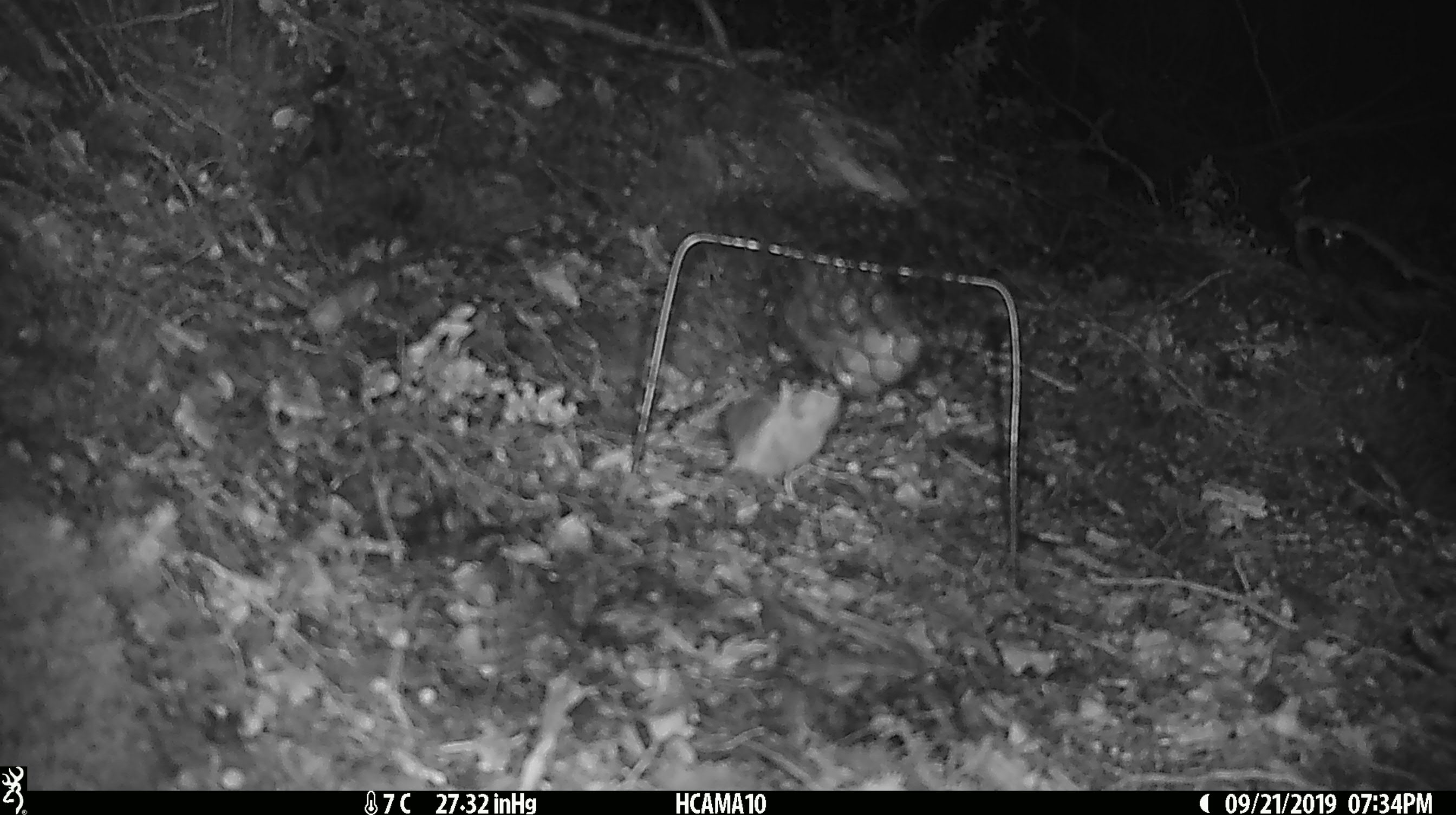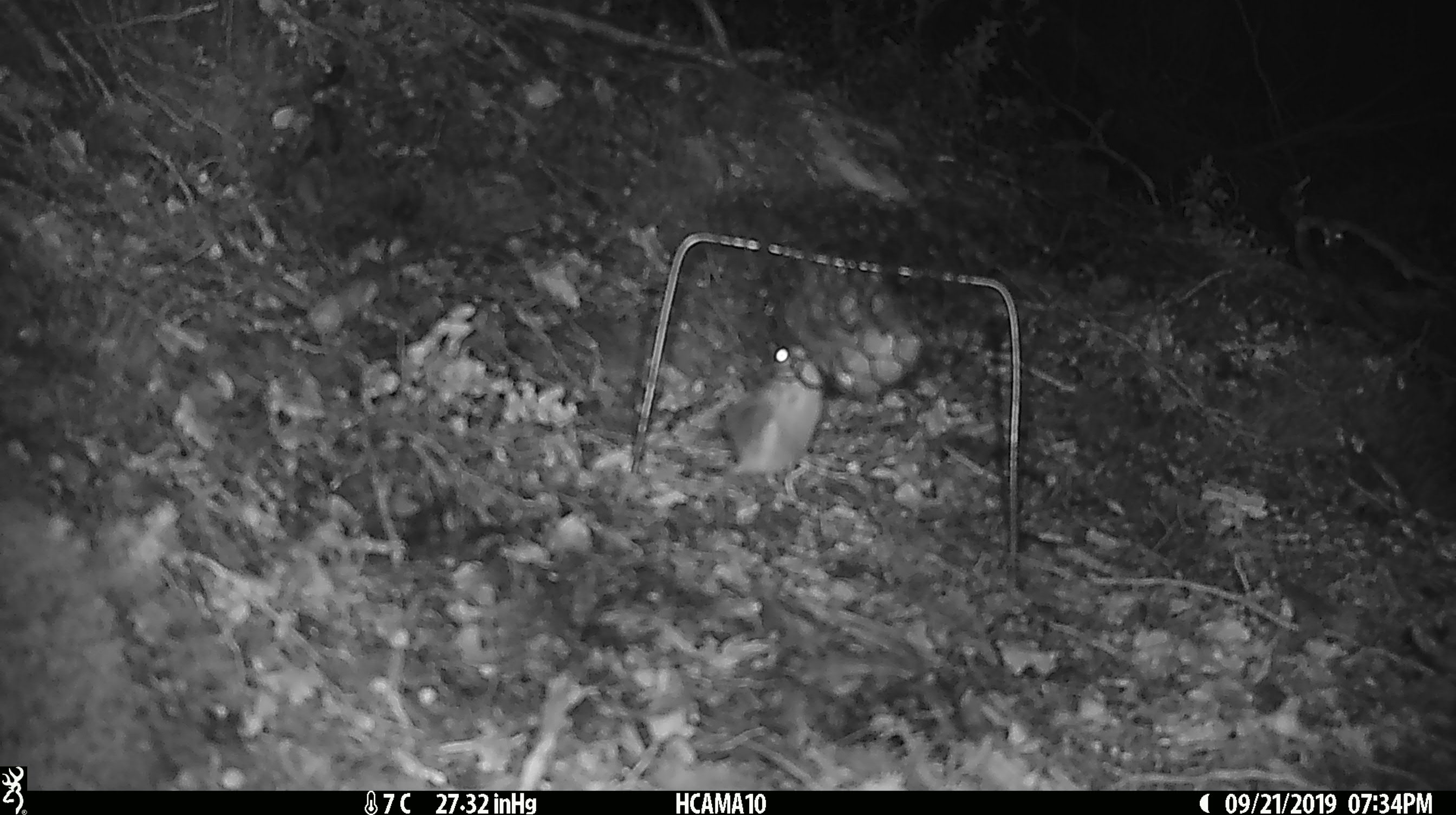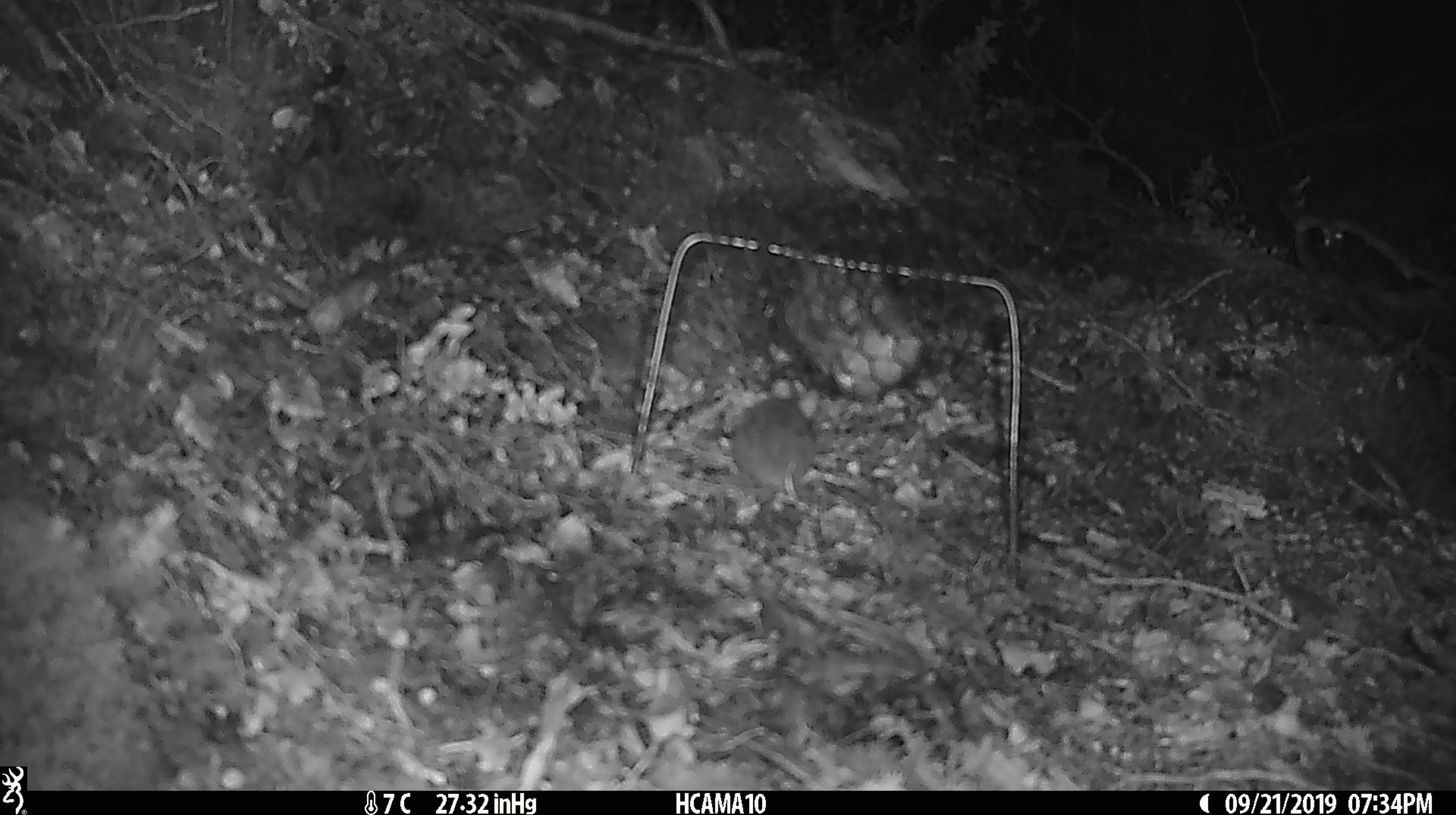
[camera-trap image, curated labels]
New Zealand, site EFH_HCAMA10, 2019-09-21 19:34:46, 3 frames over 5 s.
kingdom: Animalia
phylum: Chordata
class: Mammalia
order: Rodentia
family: Muridae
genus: Mus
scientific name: Mus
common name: mouse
Mouse (Mus).